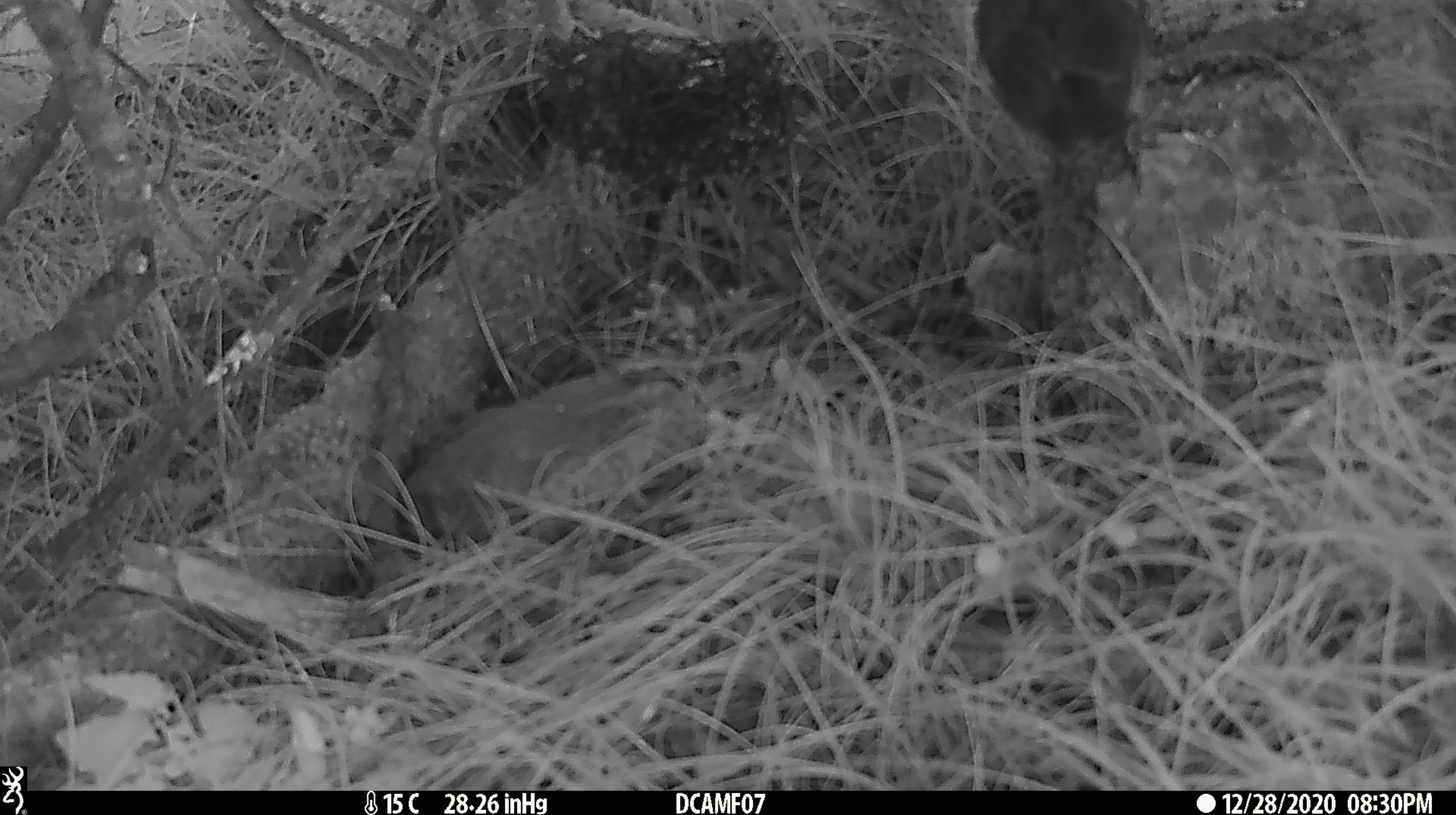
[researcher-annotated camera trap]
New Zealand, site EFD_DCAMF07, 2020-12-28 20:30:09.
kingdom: Animalia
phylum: Chordata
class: Aves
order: Passeriformes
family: Petroicidae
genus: Petroica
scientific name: Petroica australis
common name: new zealand robin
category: robin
Robin (new zealand robin) (Petroica australis).